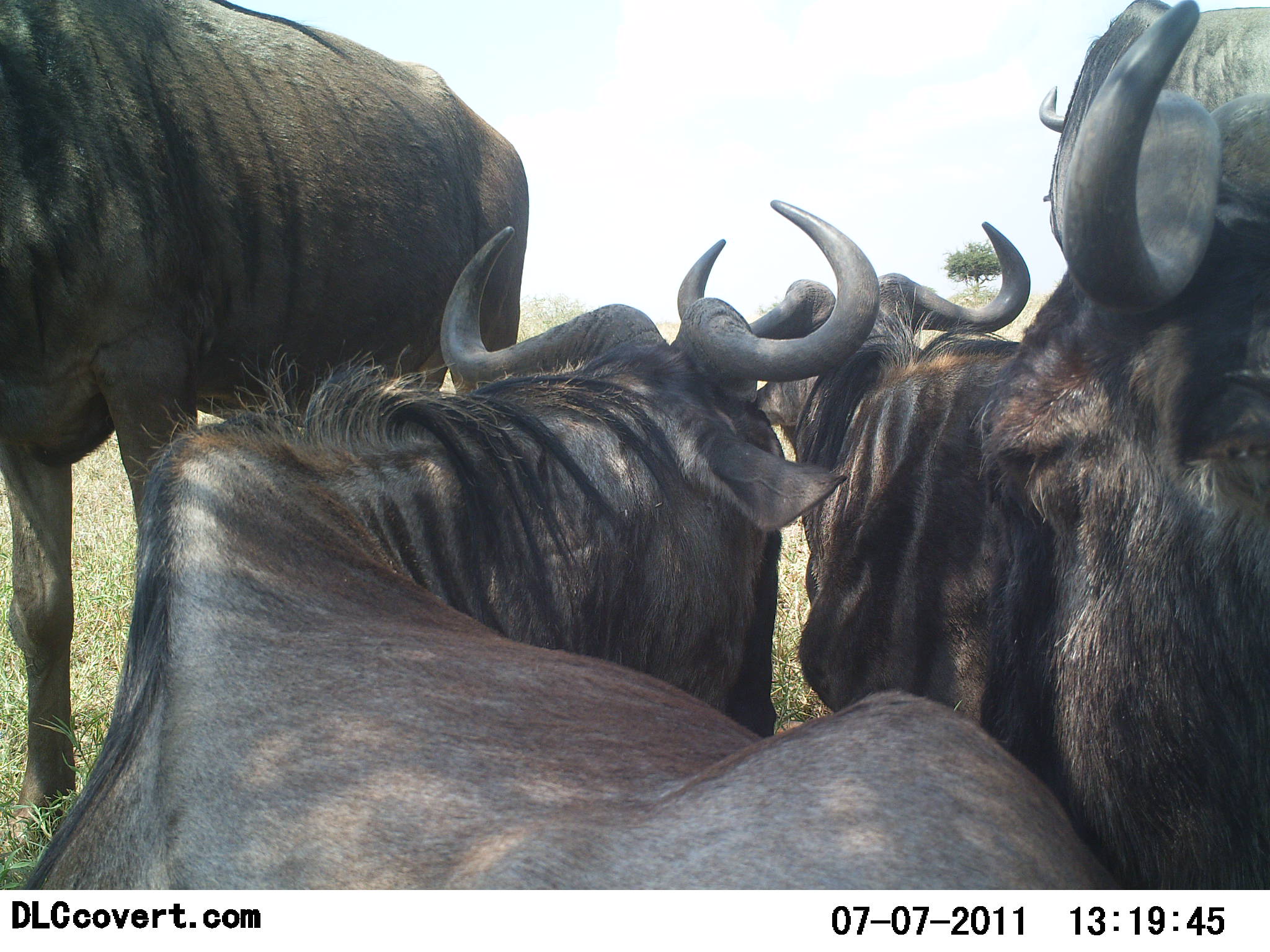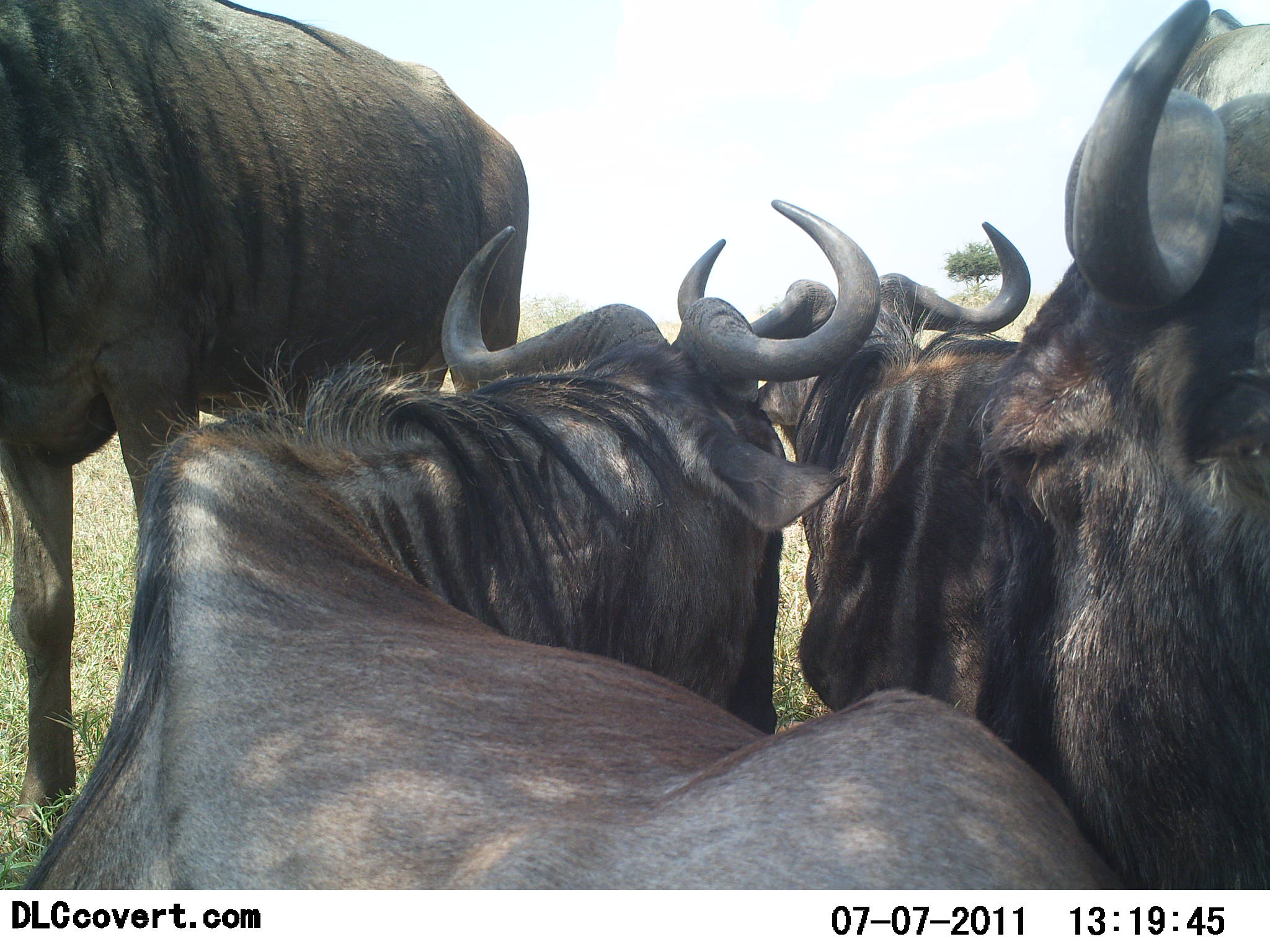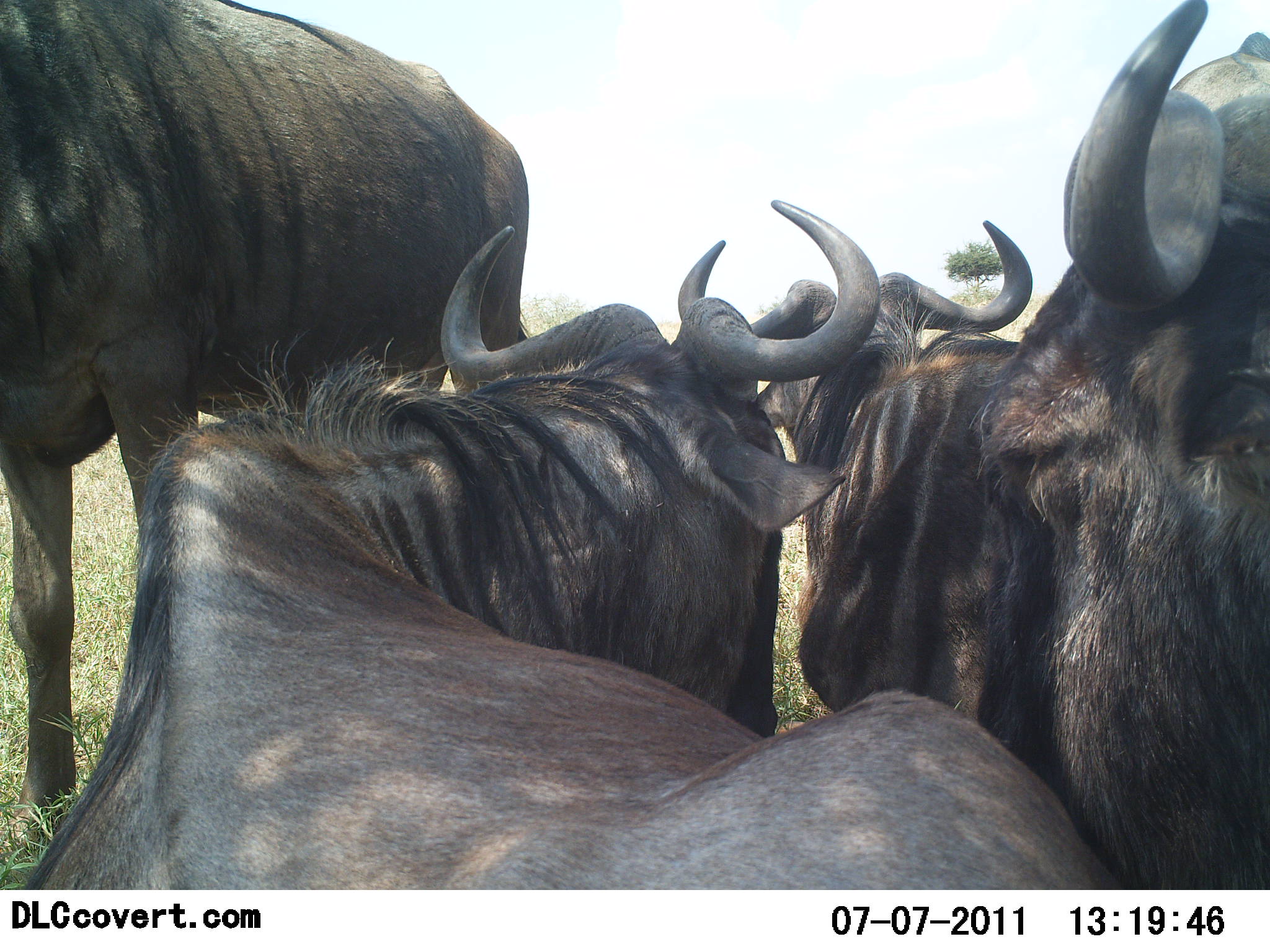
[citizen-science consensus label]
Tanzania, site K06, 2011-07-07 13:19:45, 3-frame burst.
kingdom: Animalia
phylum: Chordata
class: Mammalia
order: Artiodactyla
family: Bovidae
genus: Connochaetes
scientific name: Connochaetes taurinus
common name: blue wildebeest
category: wildebeest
Wildebeest (blue wildebeest) (Connochaetes taurinus), count 4. Behavior (volunteer vote fractions): standing 75%, resting 92%, moving 0%, interacting 17%. Young present (vote fraction): 0%. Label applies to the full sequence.